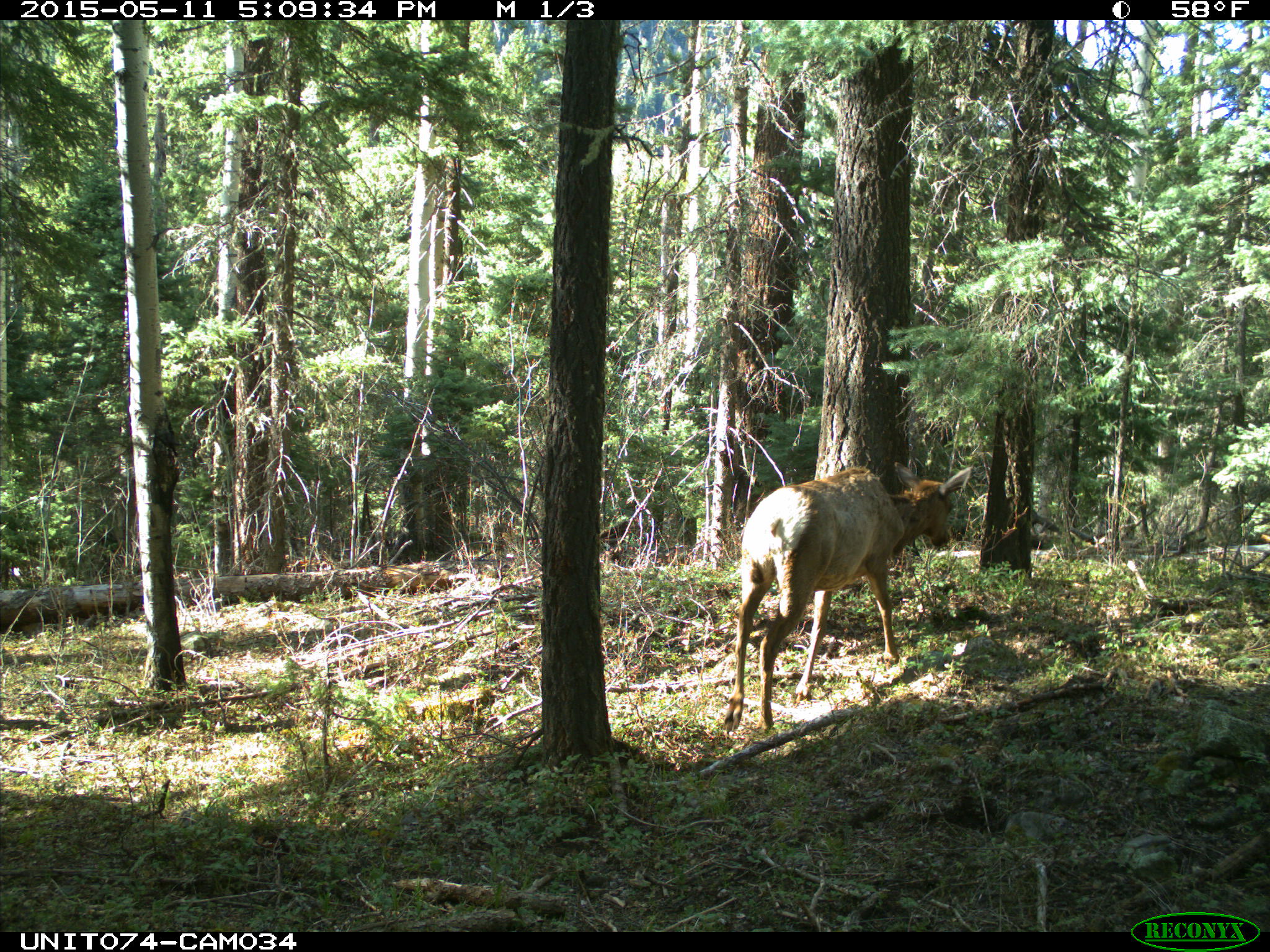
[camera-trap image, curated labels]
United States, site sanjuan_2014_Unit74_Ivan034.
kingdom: Animalia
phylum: Chordata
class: Mammalia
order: Artiodactyla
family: Cervidae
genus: Cervus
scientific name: Cervus elaphus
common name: red deer